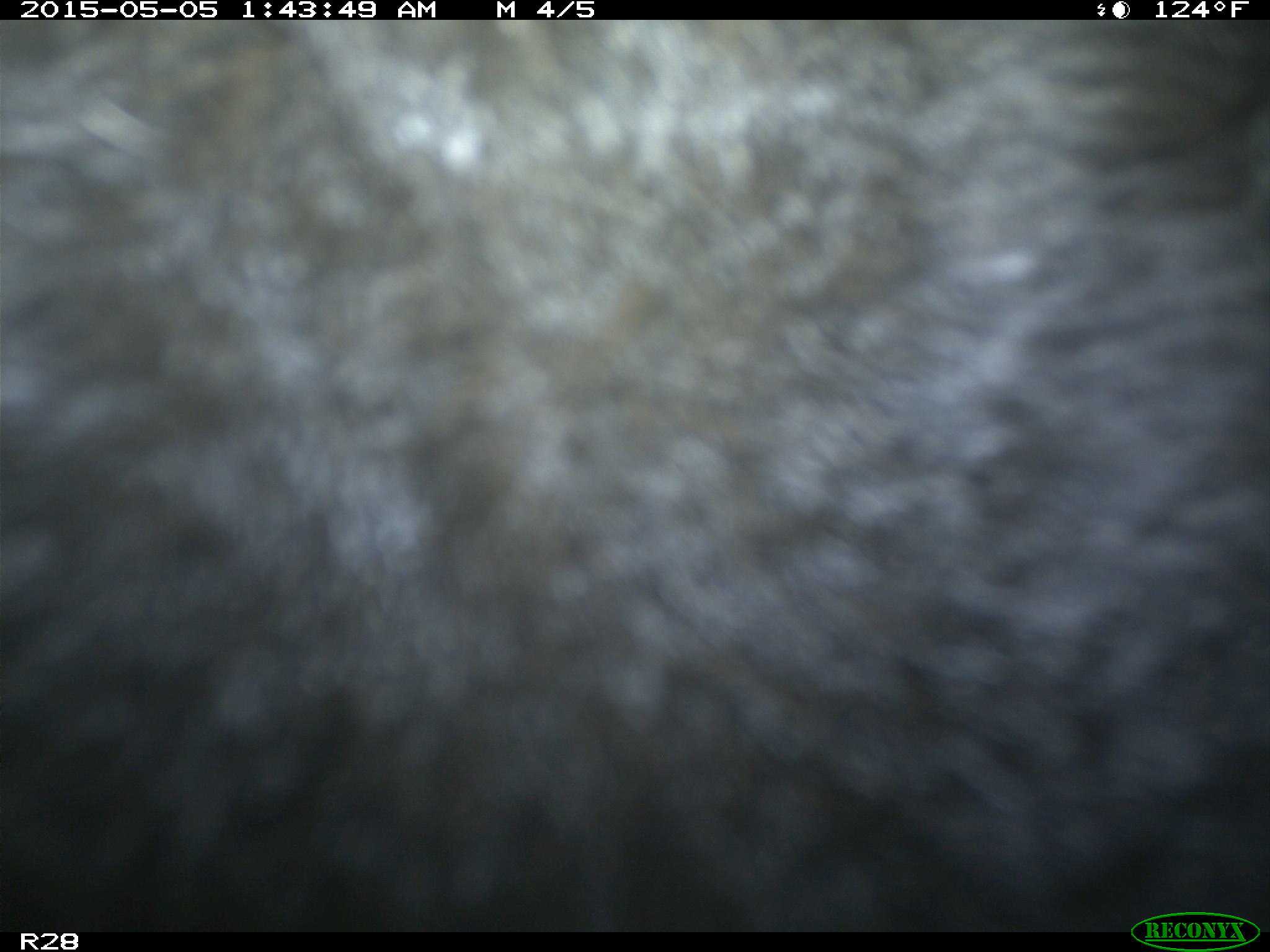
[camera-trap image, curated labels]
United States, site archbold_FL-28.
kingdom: Animalia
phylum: Chordata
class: Mammalia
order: Artiodactyla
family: Bovidae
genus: Bos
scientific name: Bos taurus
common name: domestic cow